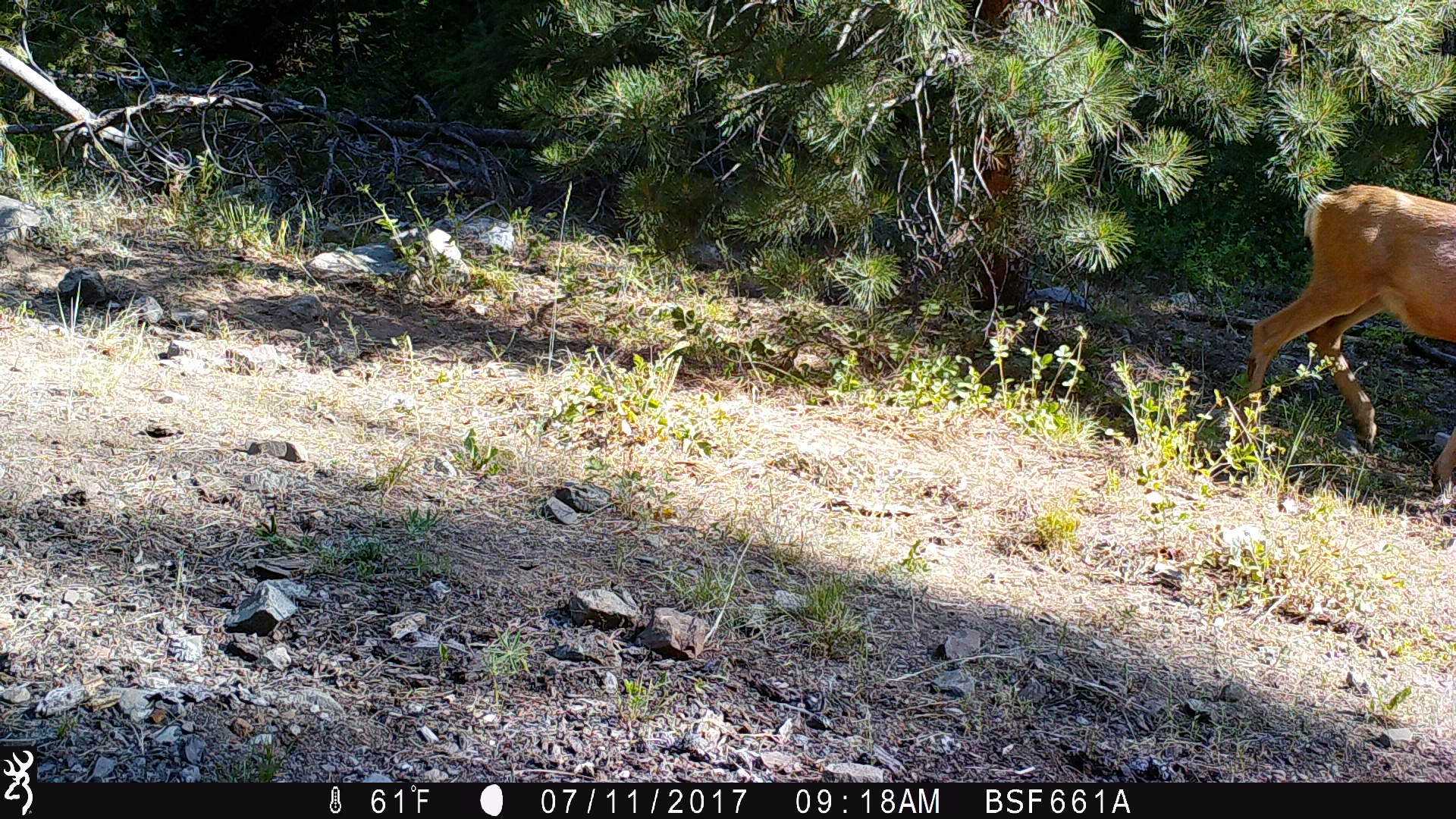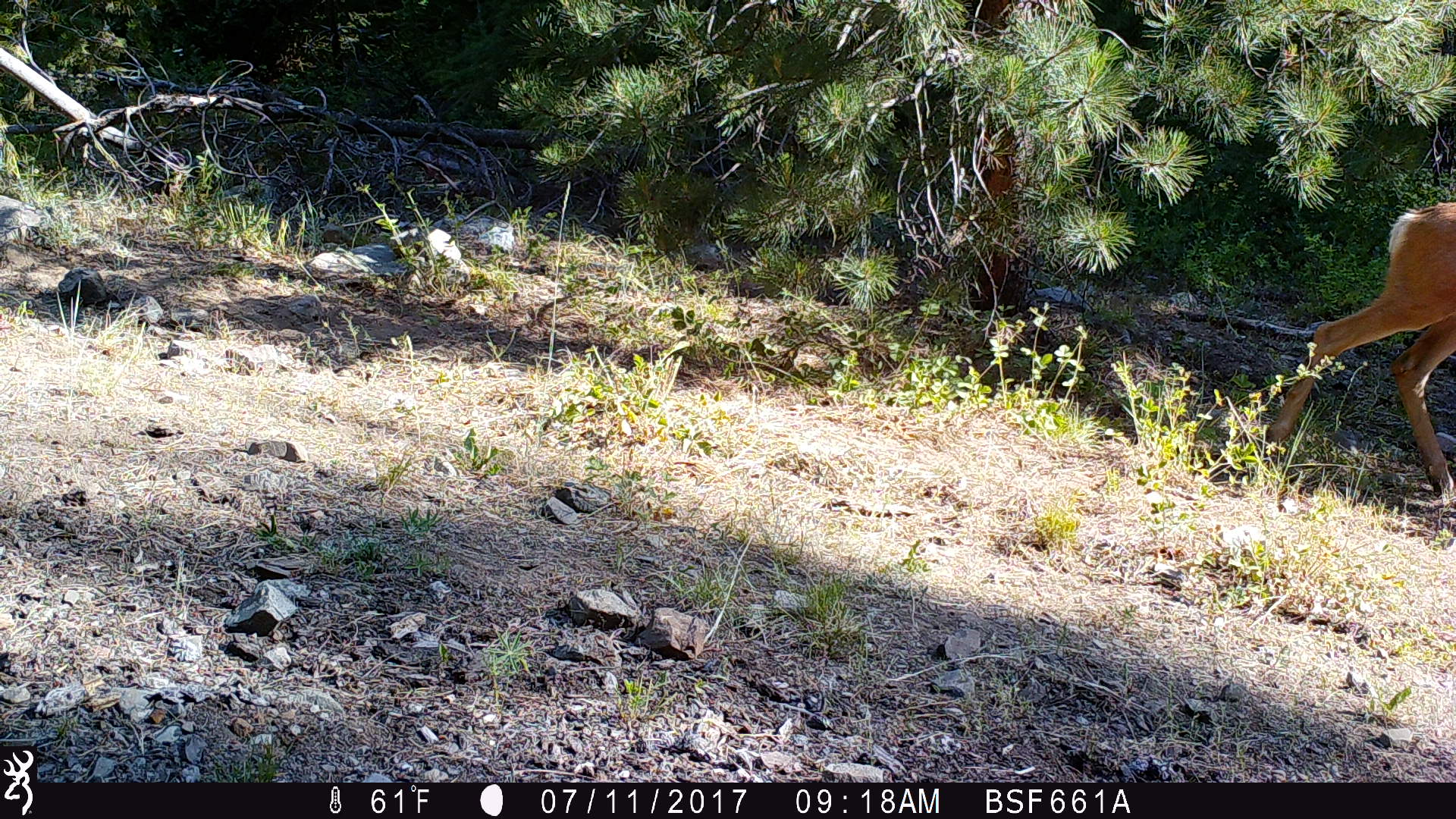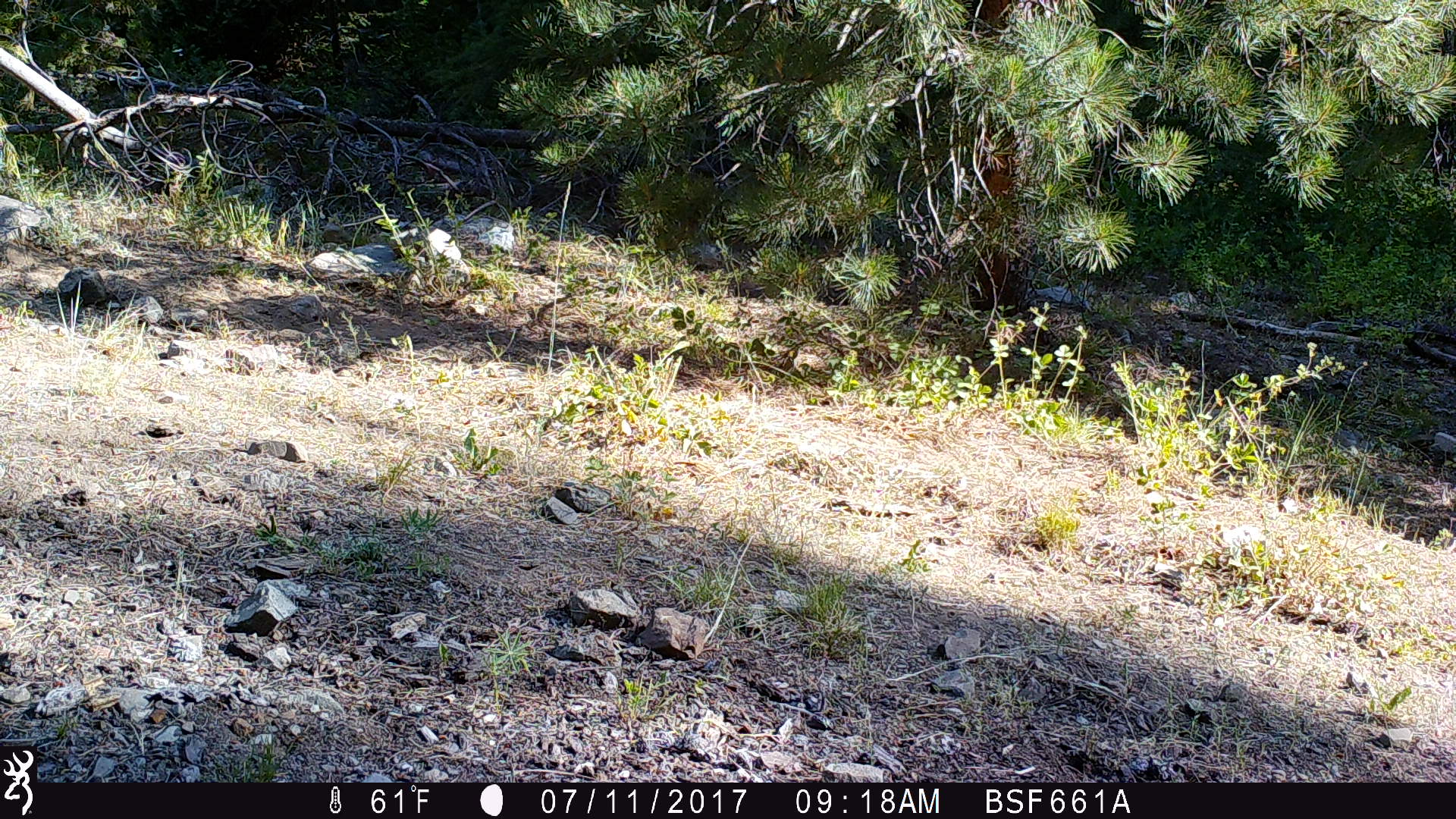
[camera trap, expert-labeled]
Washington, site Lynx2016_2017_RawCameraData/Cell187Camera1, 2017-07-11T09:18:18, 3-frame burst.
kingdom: Animalia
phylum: Chordata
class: Mammalia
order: Artiodactyla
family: Cervidae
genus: Odocoileus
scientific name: Odocoileus hemionus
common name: mule deer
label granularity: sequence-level